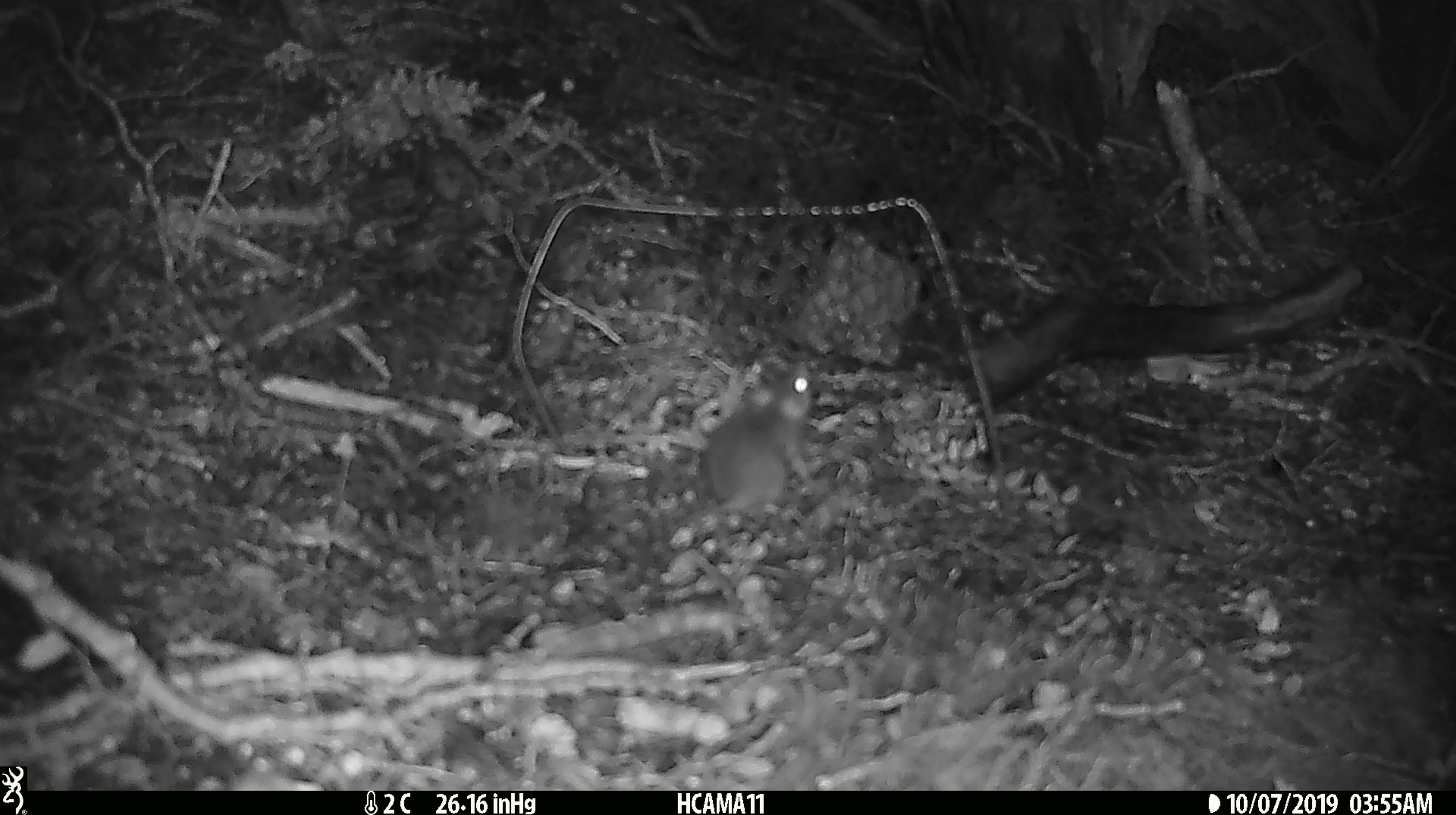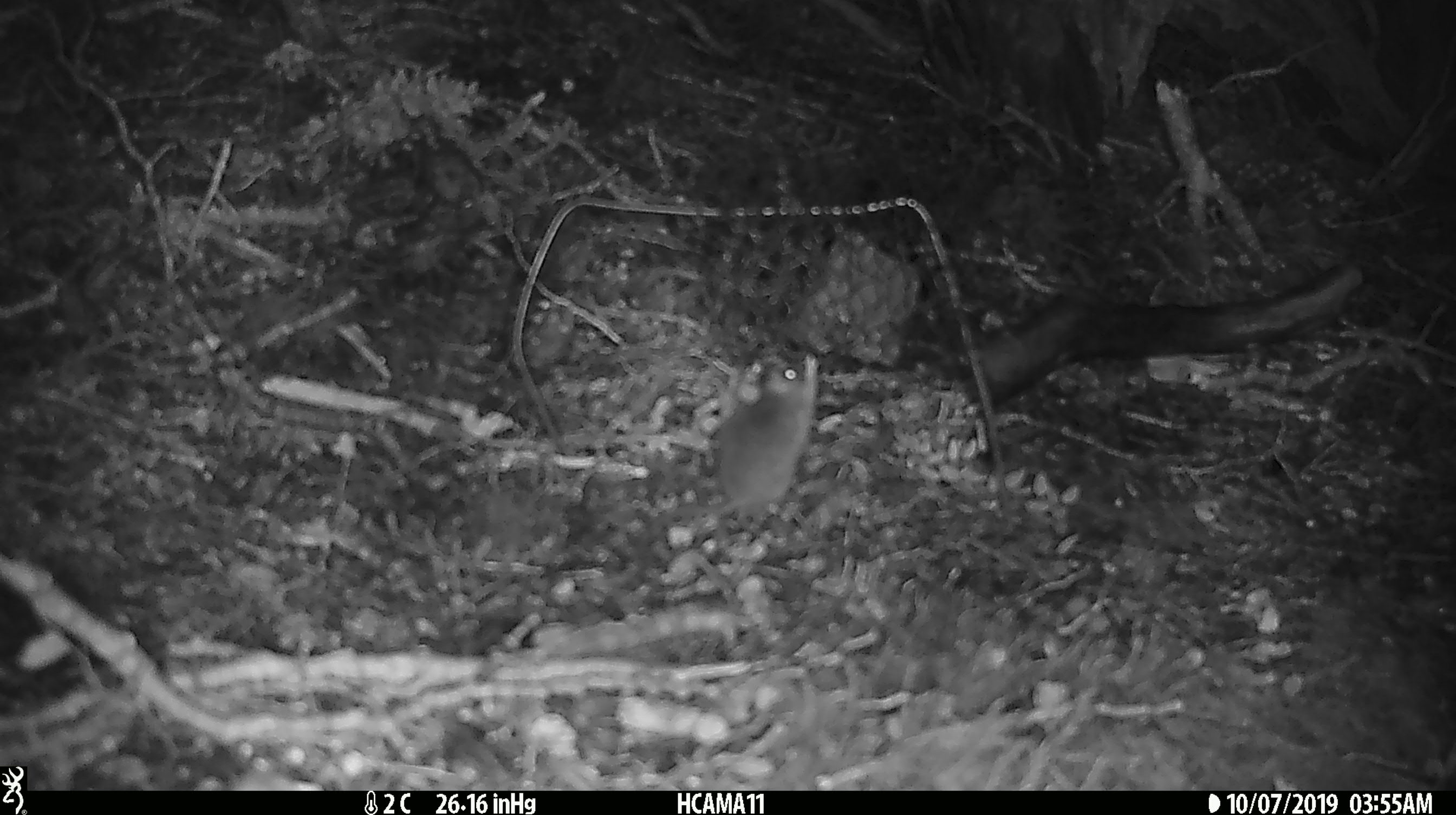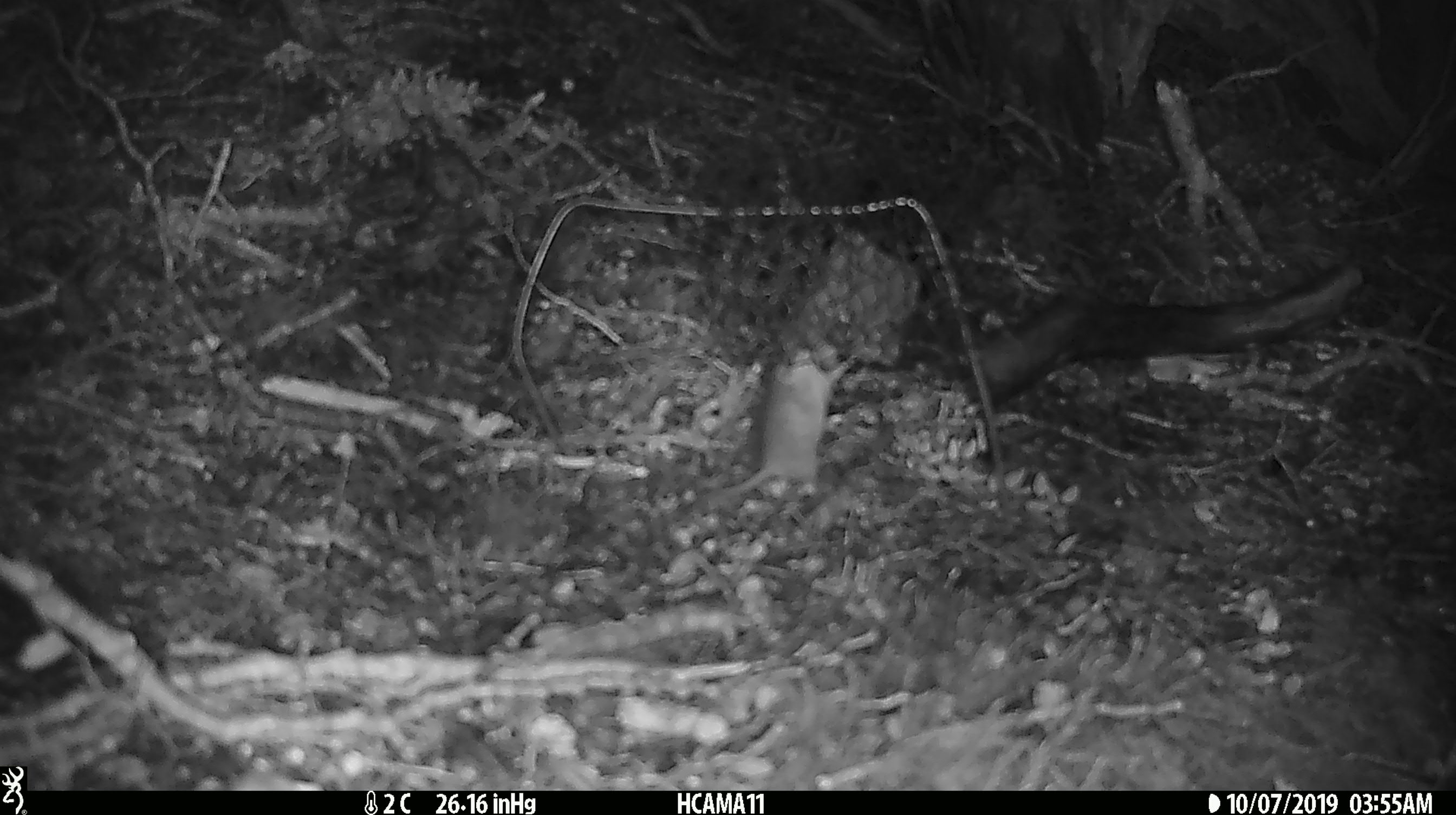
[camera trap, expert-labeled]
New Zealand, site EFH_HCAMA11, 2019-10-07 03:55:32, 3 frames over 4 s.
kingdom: Animalia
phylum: Chordata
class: Mammalia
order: Rodentia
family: Muridae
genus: Mus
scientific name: Mus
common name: mouse